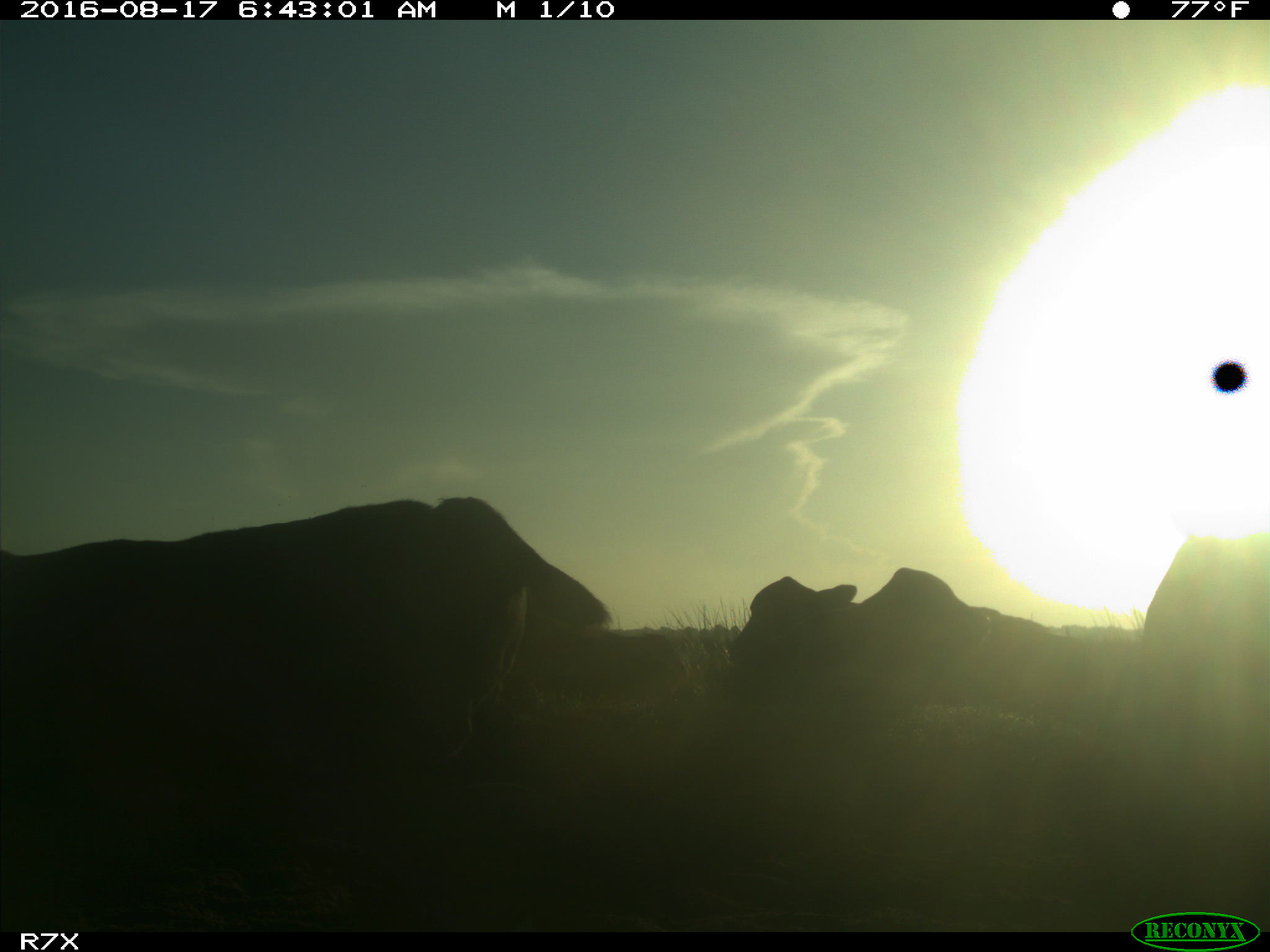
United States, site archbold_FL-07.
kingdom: Animalia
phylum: Chordata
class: Mammalia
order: Artiodactyla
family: Bovidae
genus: Bos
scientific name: Bos taurus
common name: domestic cow